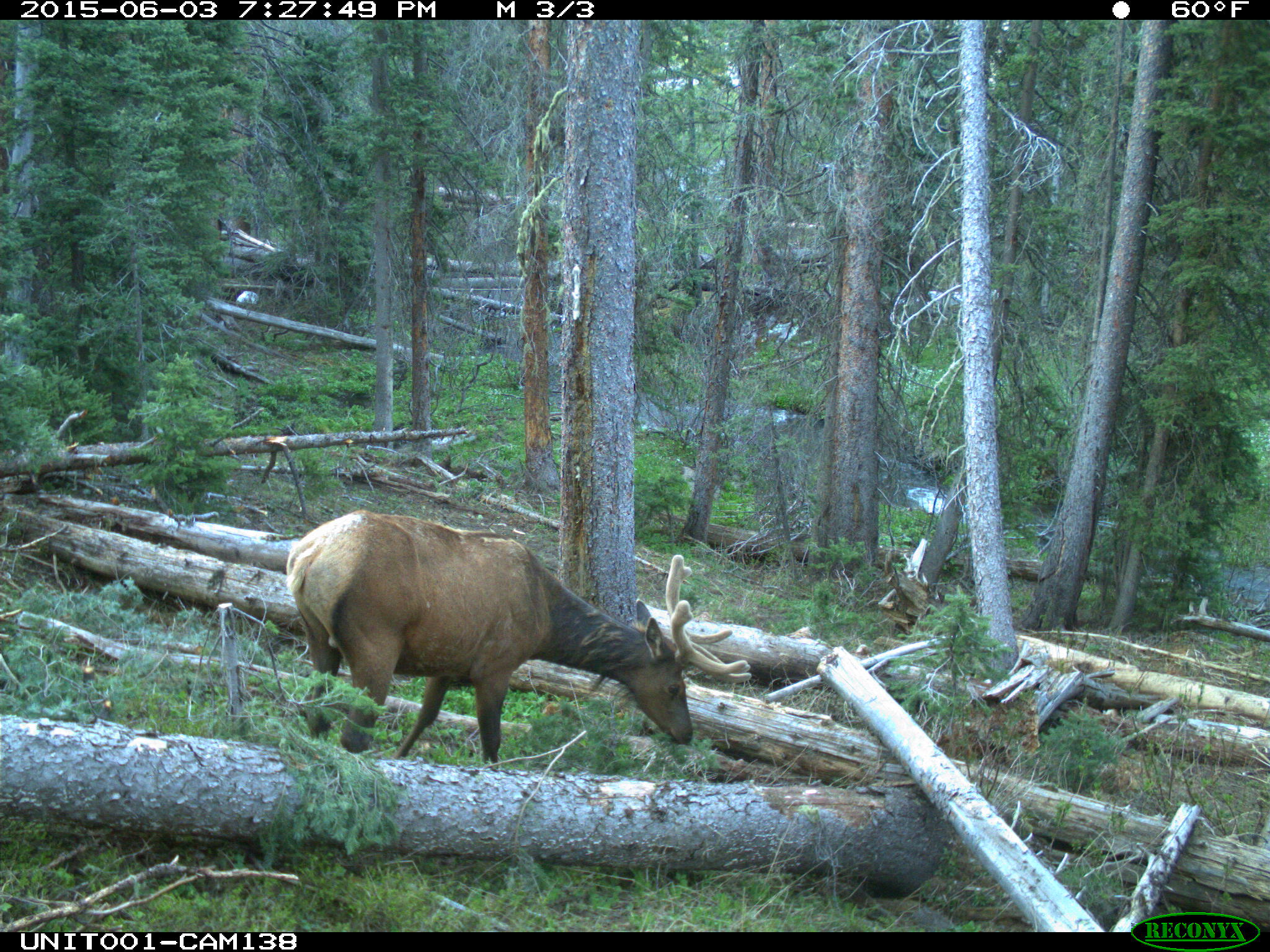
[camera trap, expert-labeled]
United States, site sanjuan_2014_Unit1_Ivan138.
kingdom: Animalia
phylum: Chordata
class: Mammalia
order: Artiodactyla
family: Cervidae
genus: Cervus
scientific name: Cervus elaphus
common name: red deer